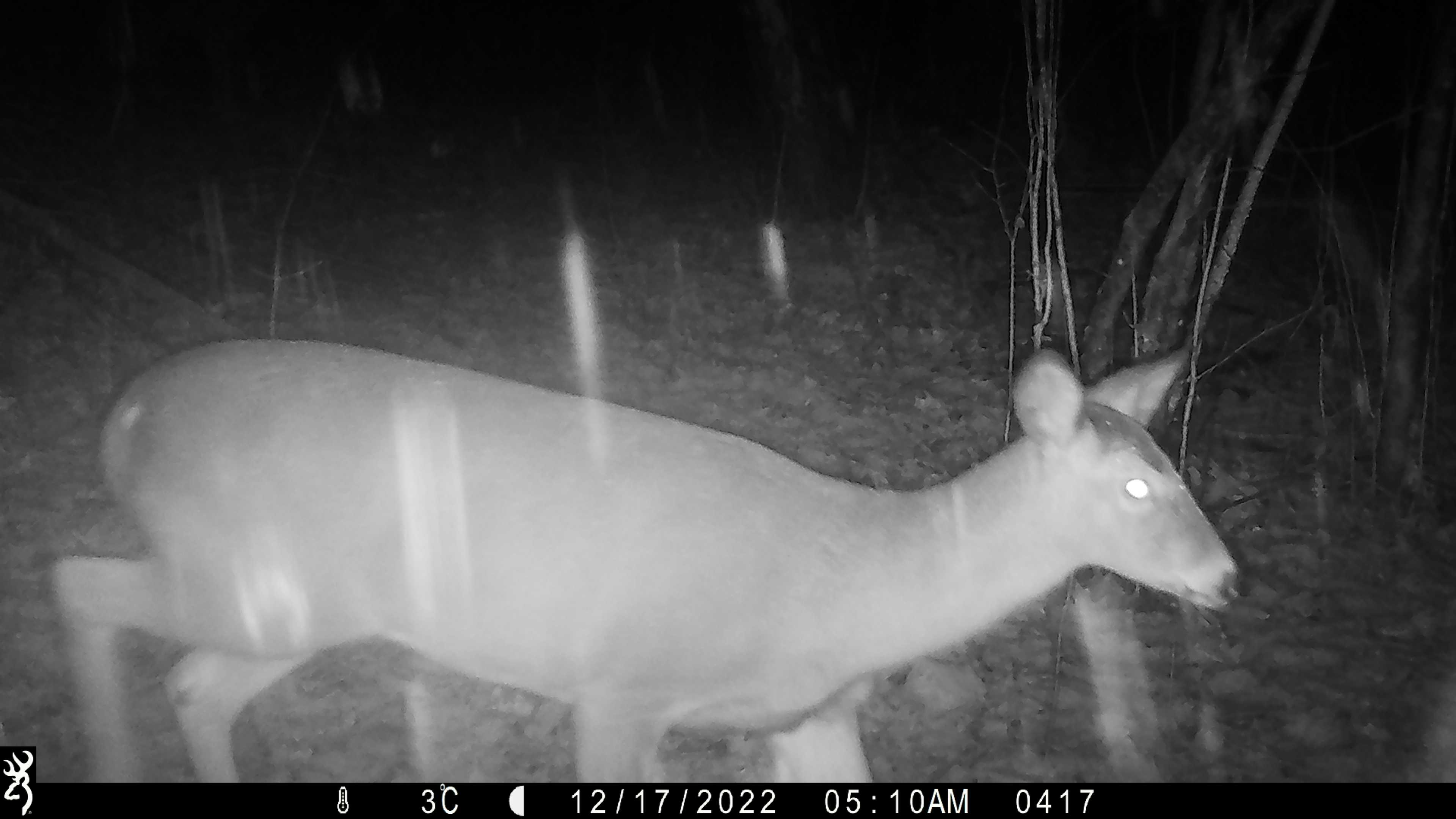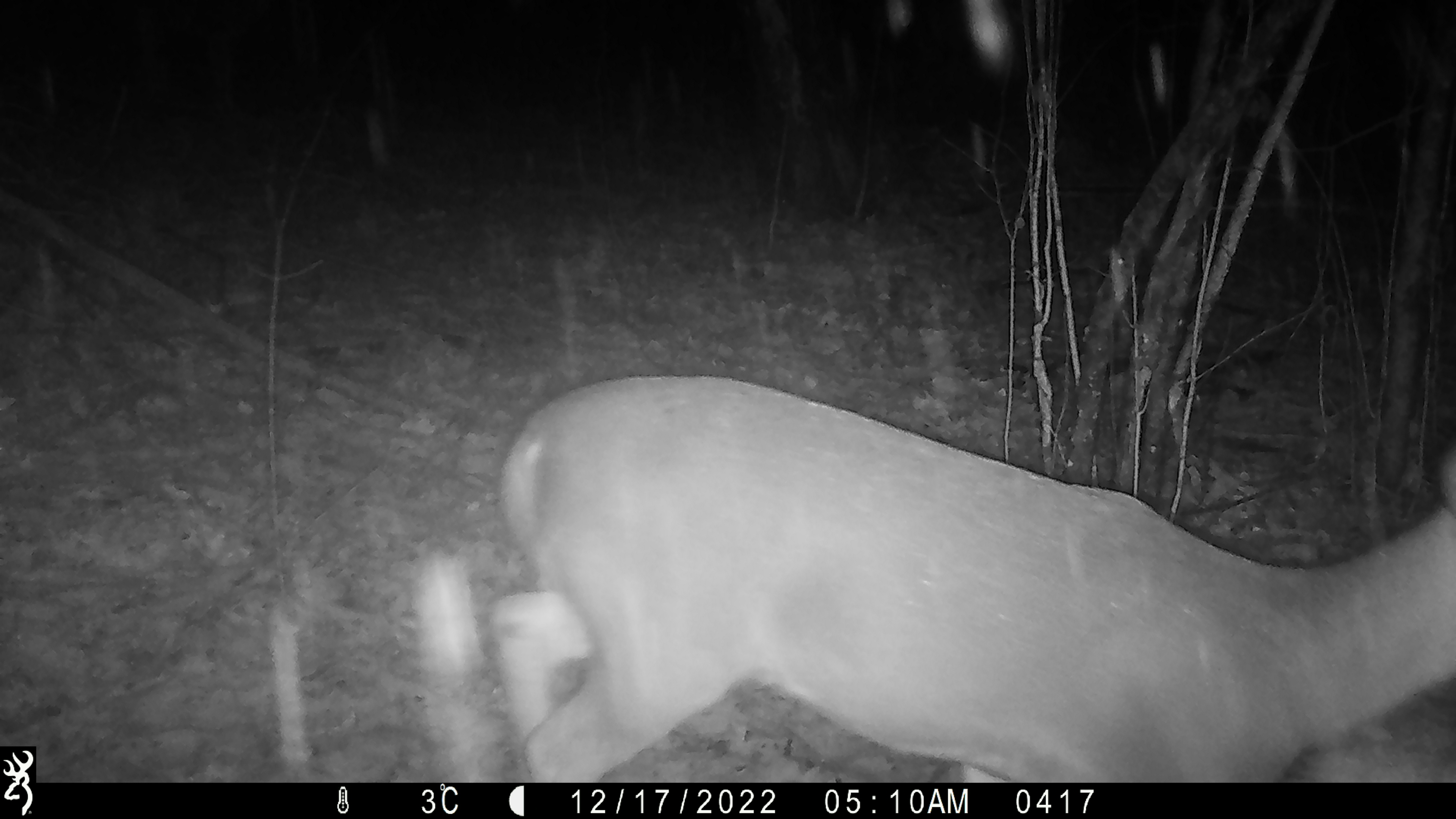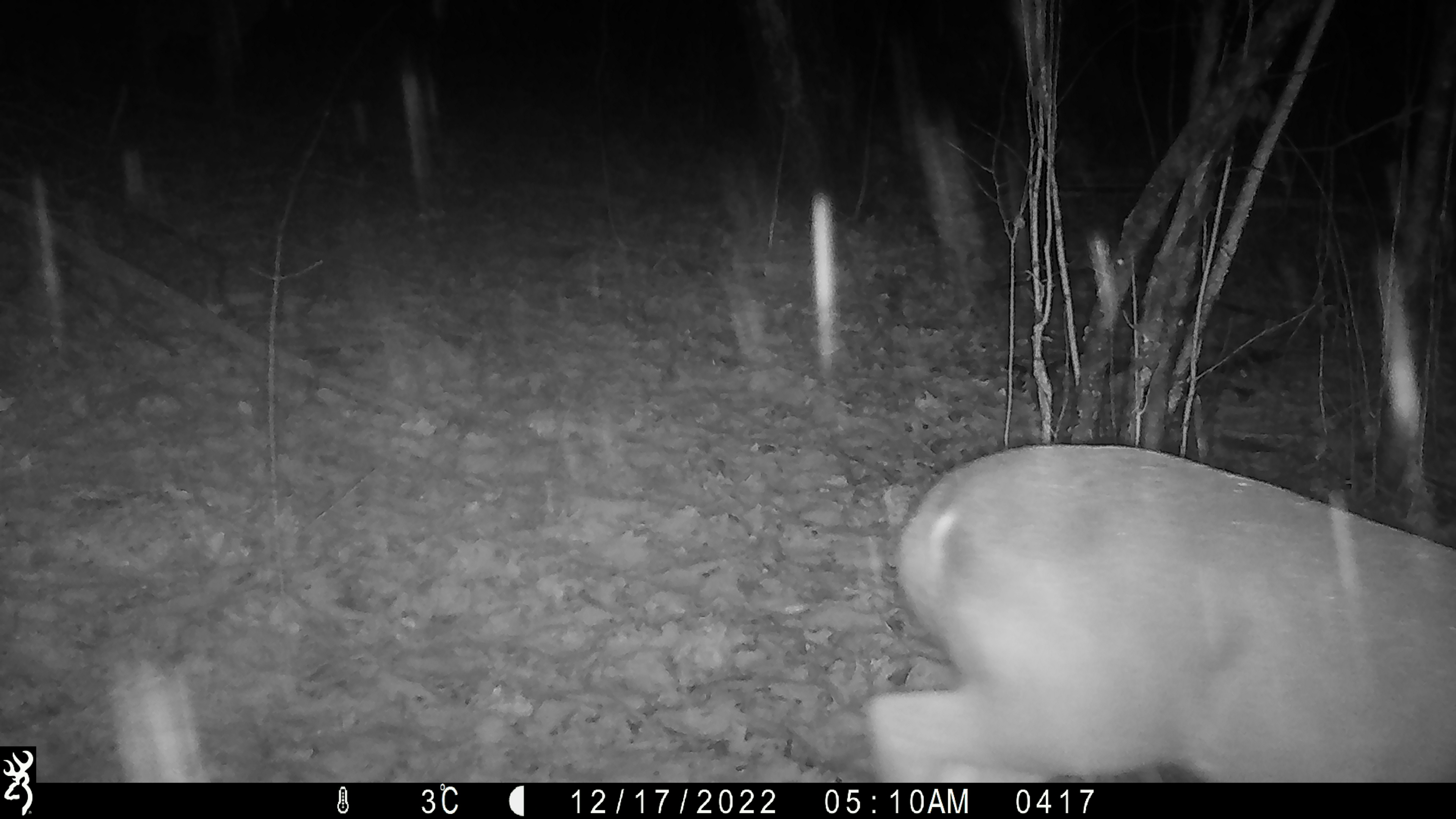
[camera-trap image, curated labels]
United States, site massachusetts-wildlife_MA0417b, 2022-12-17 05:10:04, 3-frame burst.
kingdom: Animalia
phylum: Chordata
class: Mammalia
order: Artiodactyla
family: Cervidae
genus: Odocoileus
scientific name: Odocoileus virginianus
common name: white-tailed deer